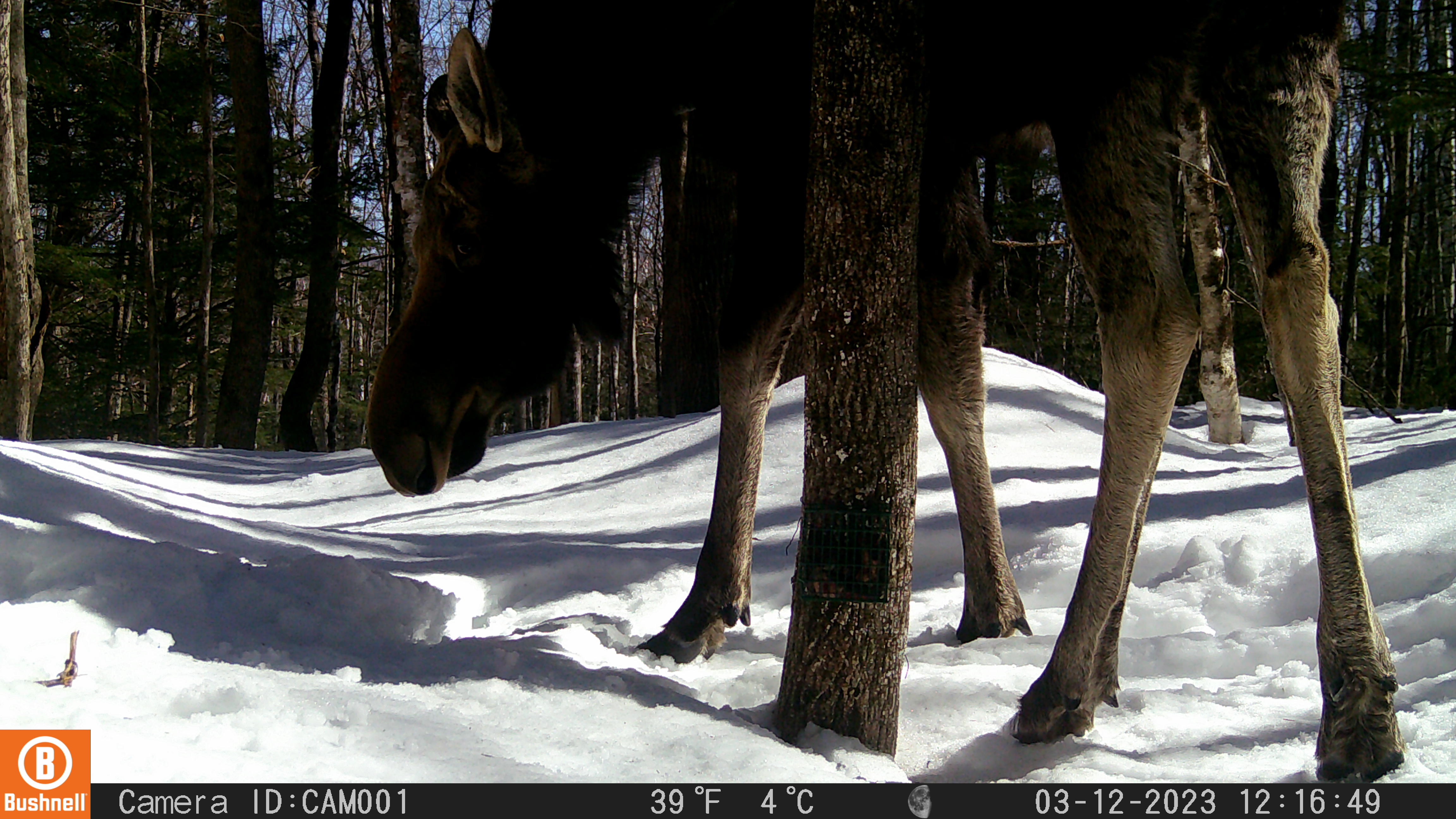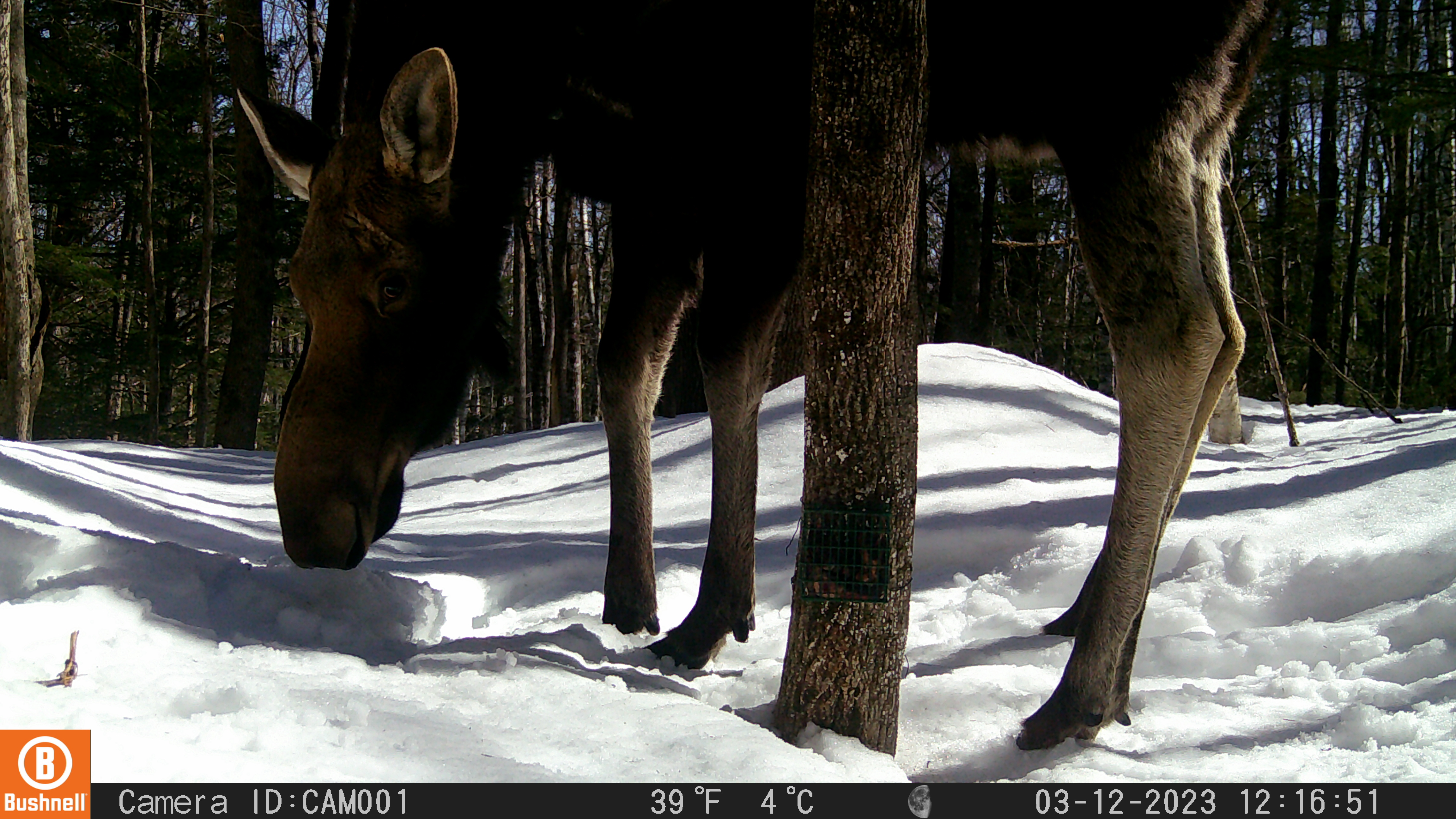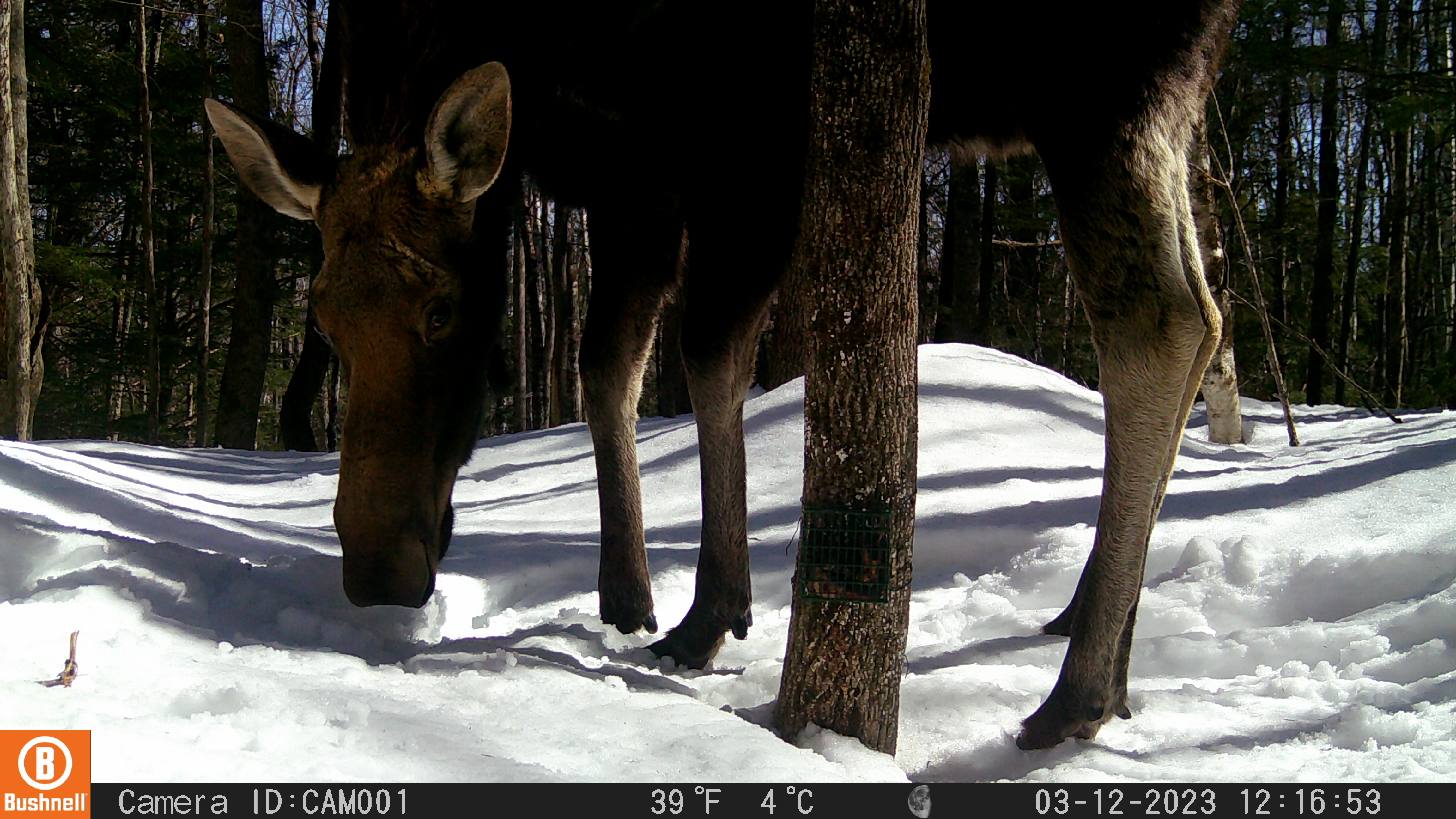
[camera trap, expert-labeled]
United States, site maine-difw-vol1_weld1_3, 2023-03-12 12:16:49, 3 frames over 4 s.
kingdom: Animalia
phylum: Chordata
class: Mammalia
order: Artiodactyla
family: Cervidae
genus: Alces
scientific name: Alces alces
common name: moose